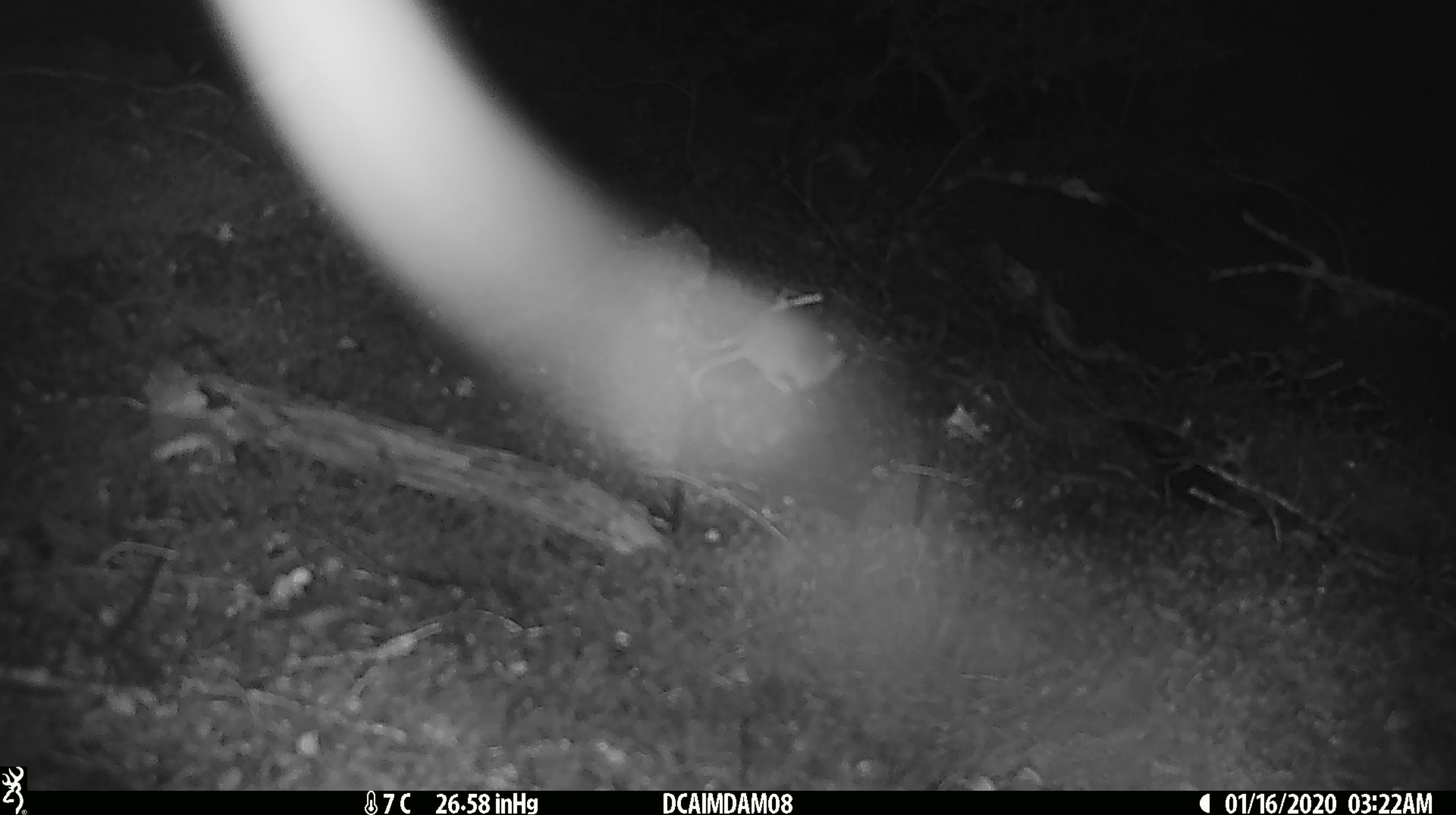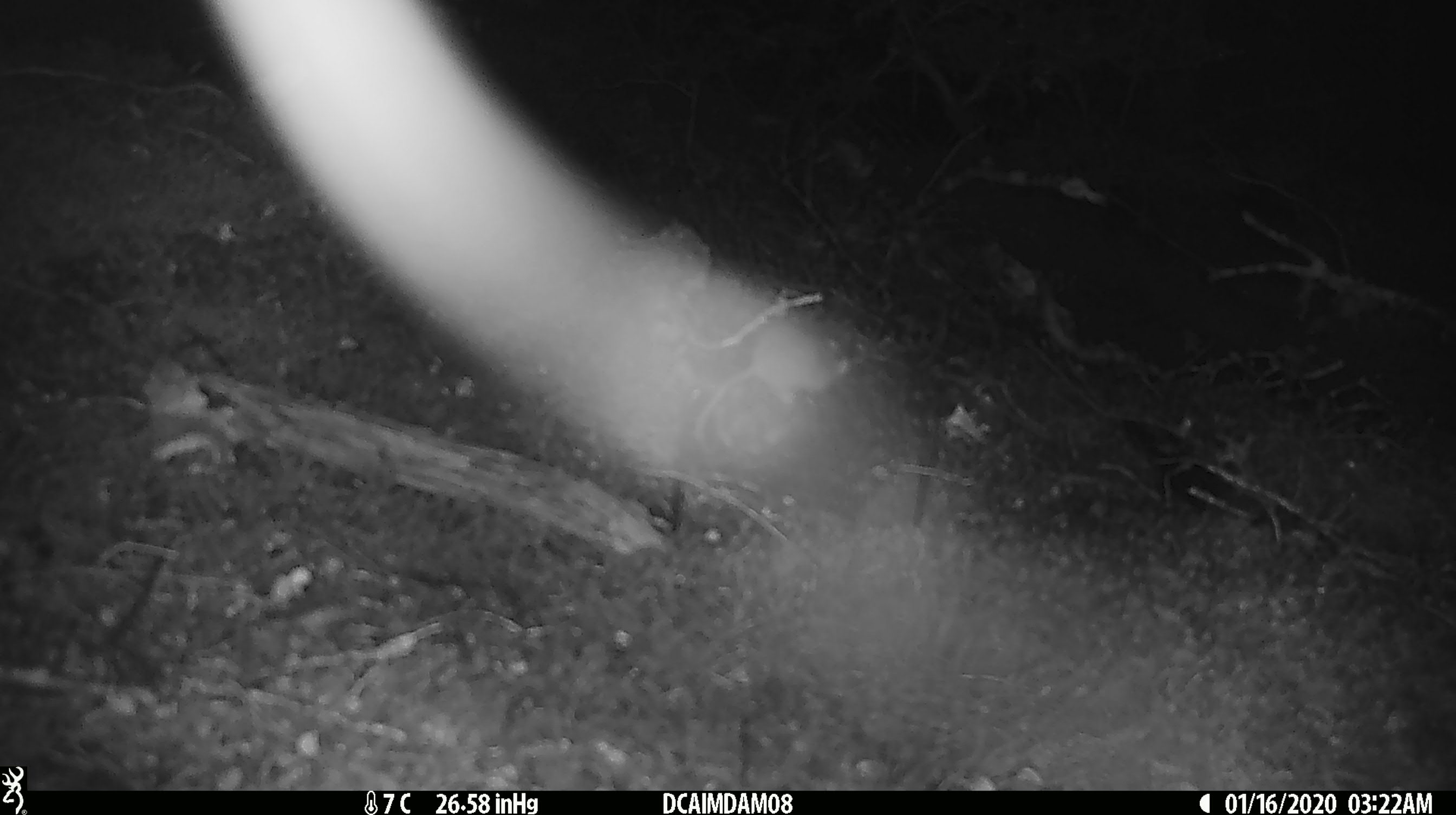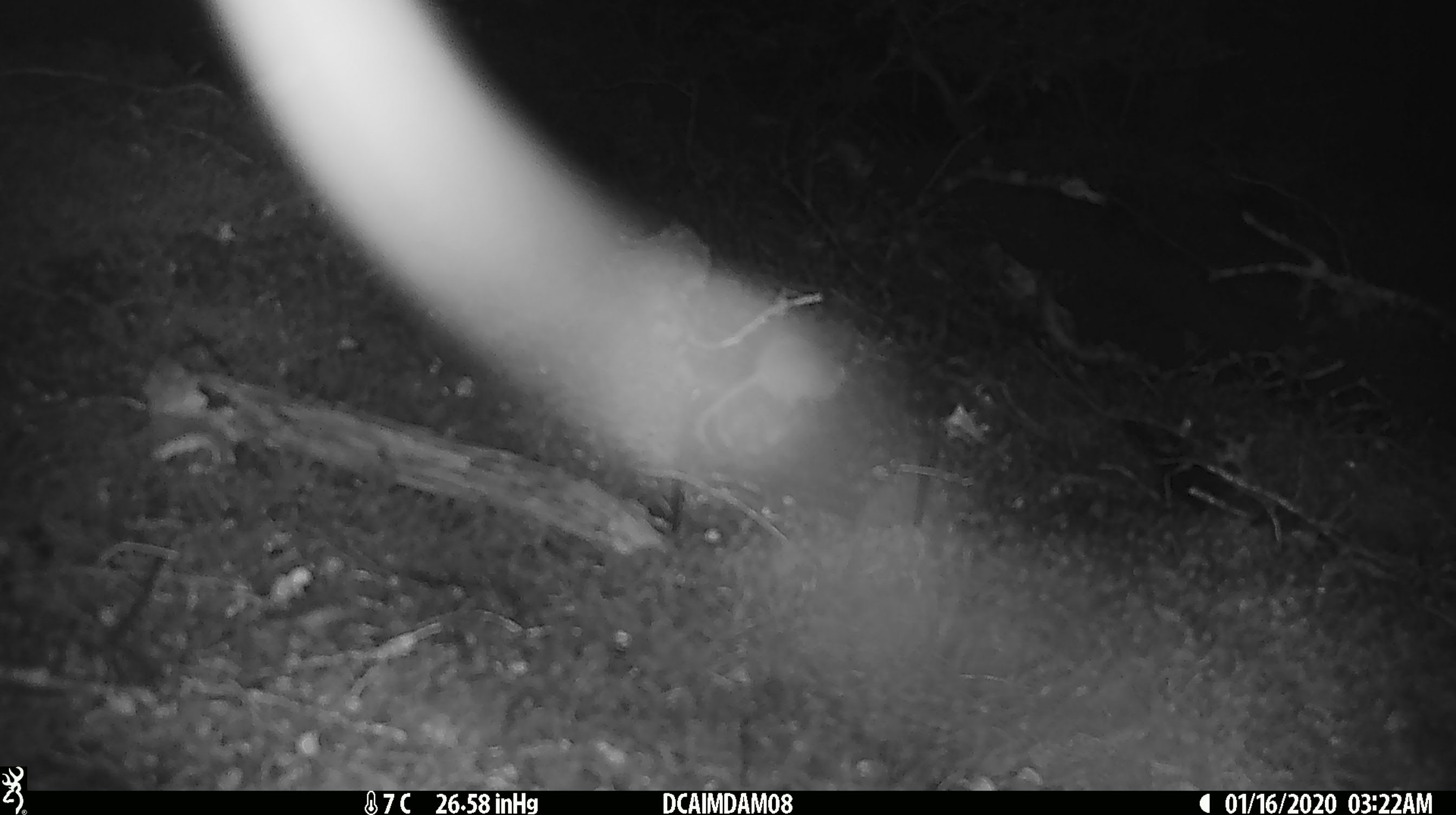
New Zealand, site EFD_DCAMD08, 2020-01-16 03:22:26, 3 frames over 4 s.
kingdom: Animalia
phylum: Chordata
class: Mammalia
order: Rodentia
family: Muridae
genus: Mus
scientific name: Mus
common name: mouse